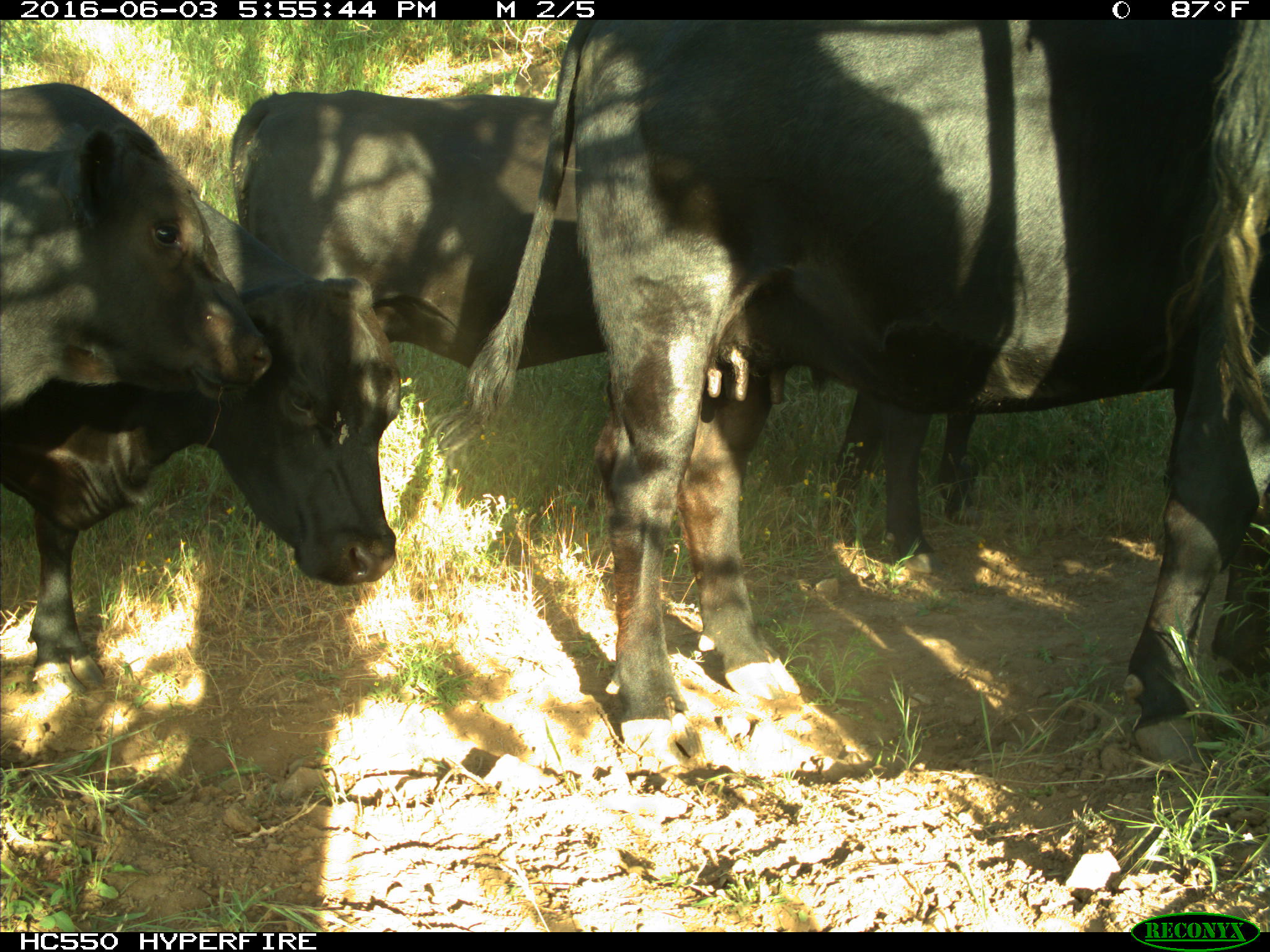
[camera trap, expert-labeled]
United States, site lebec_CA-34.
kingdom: Animalia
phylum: Chordata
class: Mammalia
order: Artiodactyla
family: Bovidae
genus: Bos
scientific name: Bos taurus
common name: domestic cow